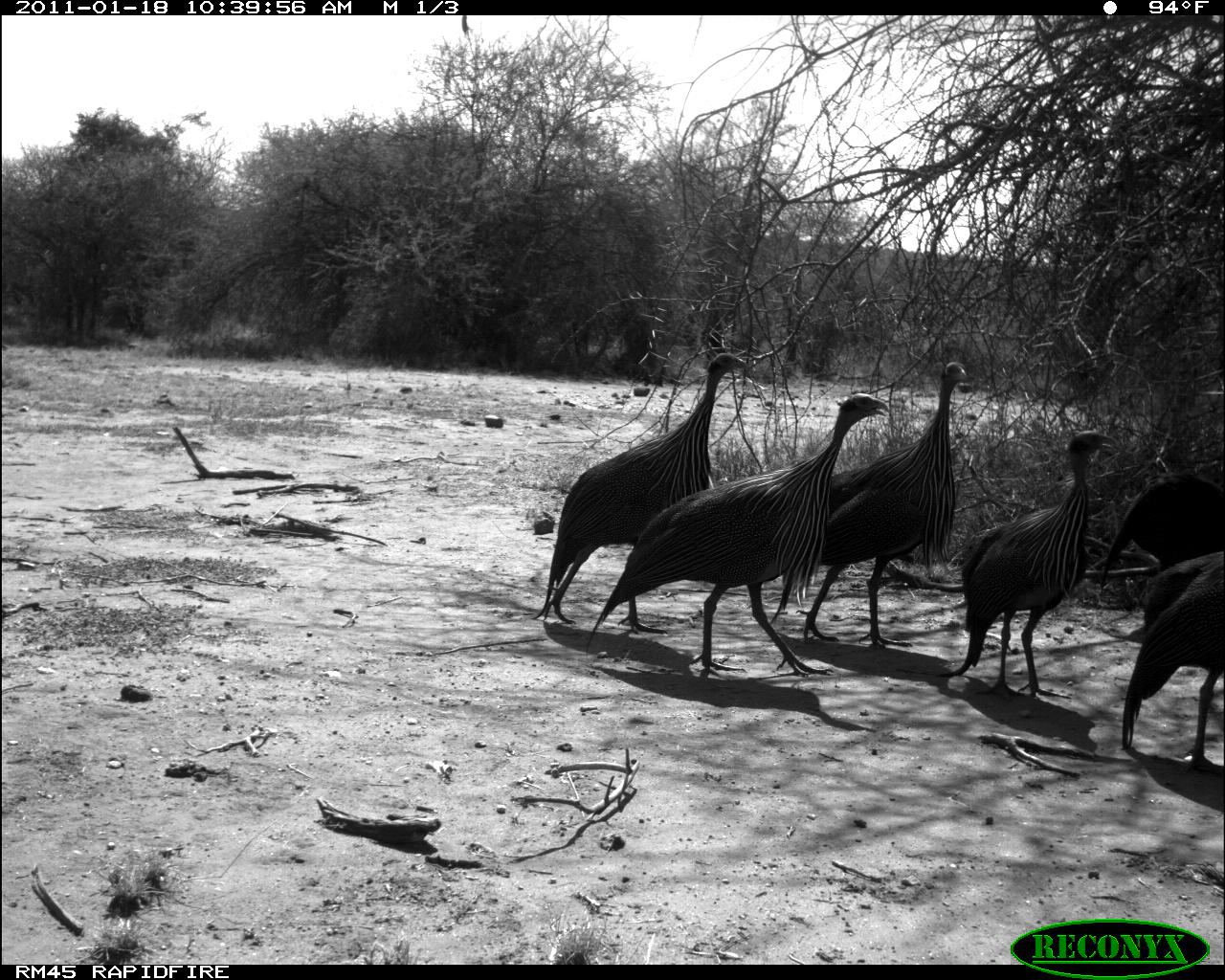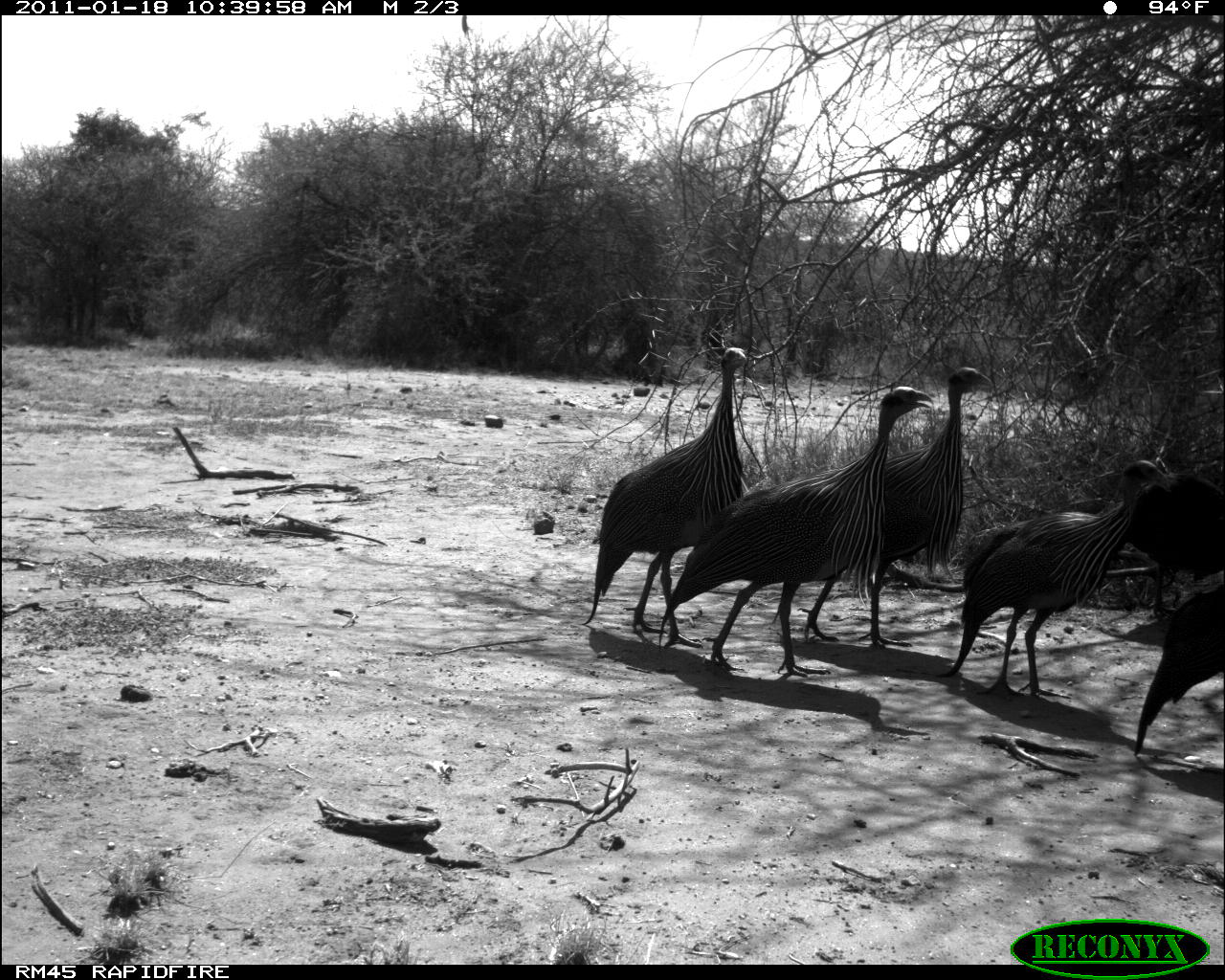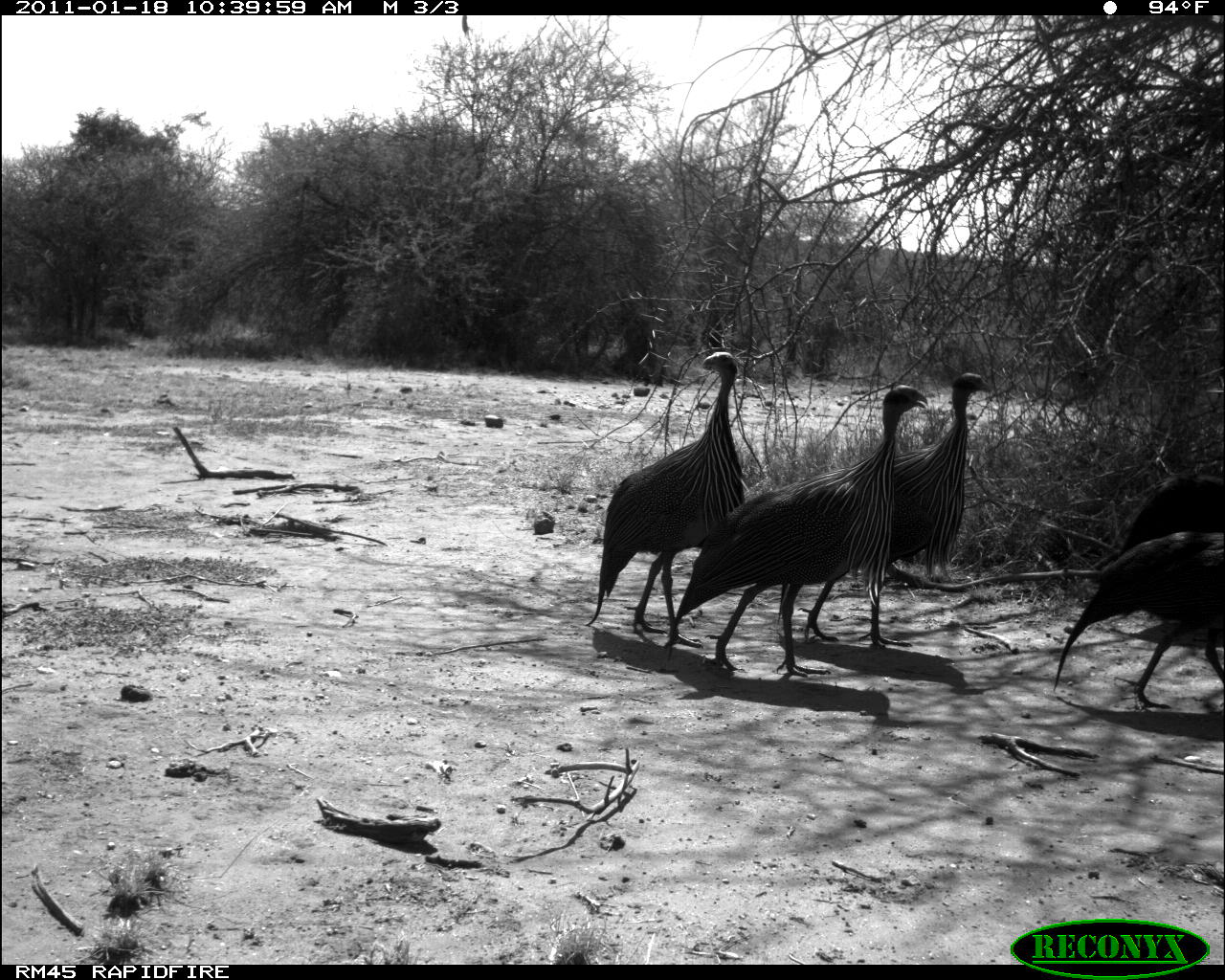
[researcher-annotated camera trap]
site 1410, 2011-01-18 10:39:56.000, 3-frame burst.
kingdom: Animalia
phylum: Chordata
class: Aves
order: Galliformes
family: Numididae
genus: Acryllium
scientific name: Acryllium vulturinum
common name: vulturine guineafowl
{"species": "Acryllium vulturinum (vulturine guineafowl)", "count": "5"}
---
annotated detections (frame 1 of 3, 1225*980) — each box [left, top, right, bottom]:
acryllium vulturinum: [585, 393, 891, 678]; [531, 353, 746, 635]; [895, 430, 1116, 699]; [770, 361, 967, 652]; [1120, 550, 1222, 774]; [1100, 473, 1223, 591]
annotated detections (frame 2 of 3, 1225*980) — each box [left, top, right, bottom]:
acryllium vulturinum: [658, 385, 933, 678]; [936, 458, 1173, 698]; [797, 366, 994, 649]; [580, 346, 747, 626]; [1134, 586, 1223, 757]; [1124, 471, 1224, 620]